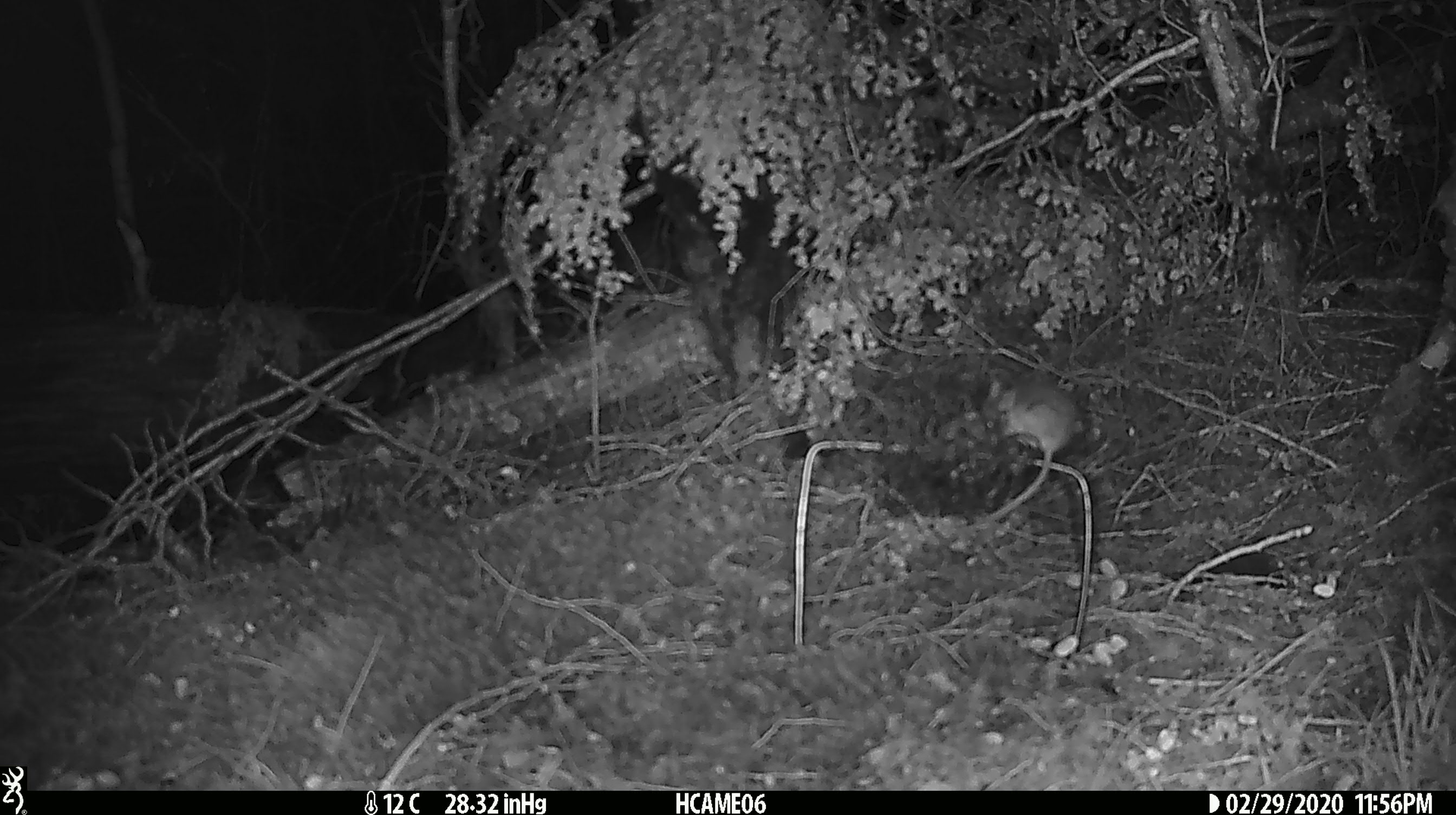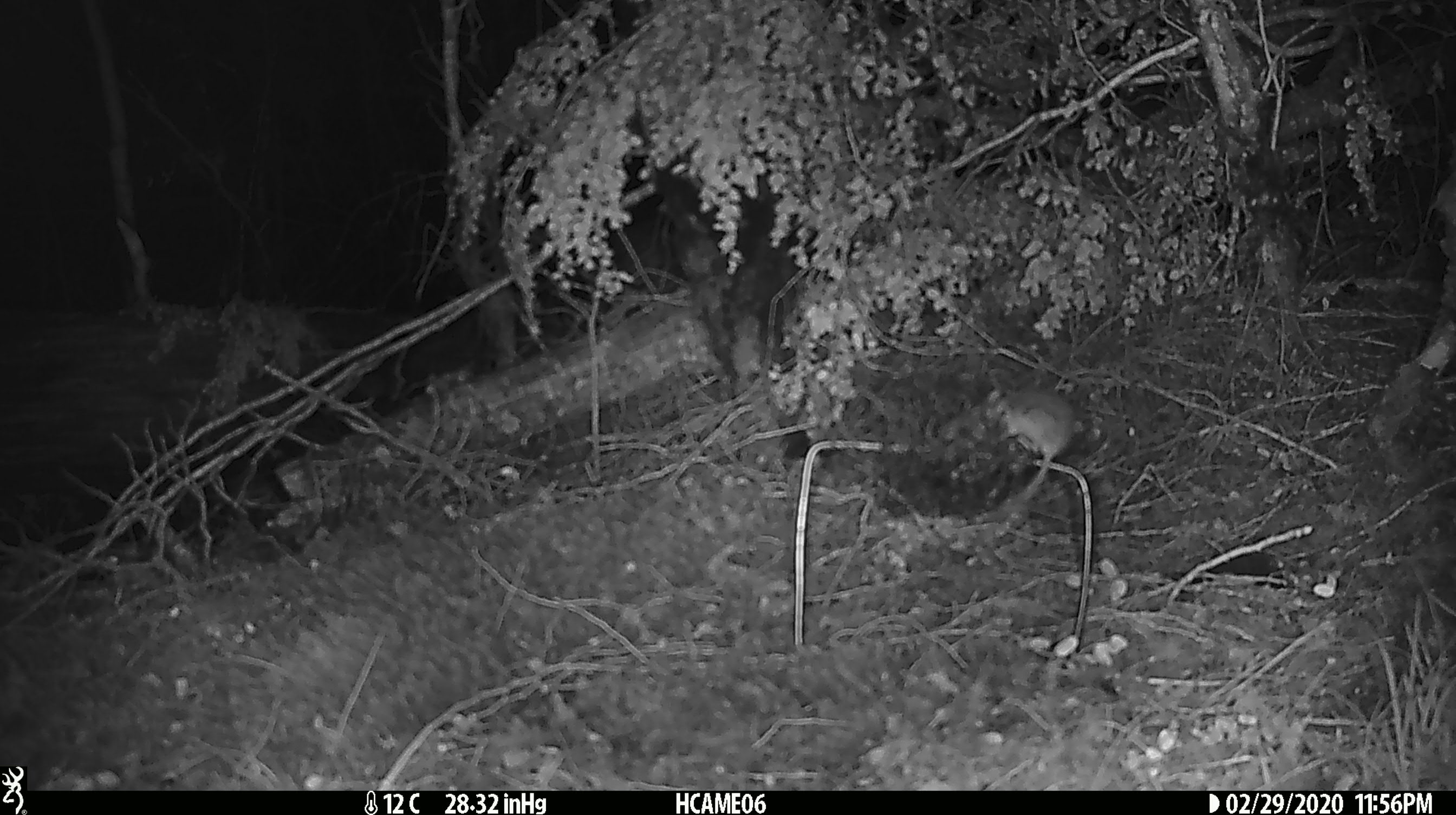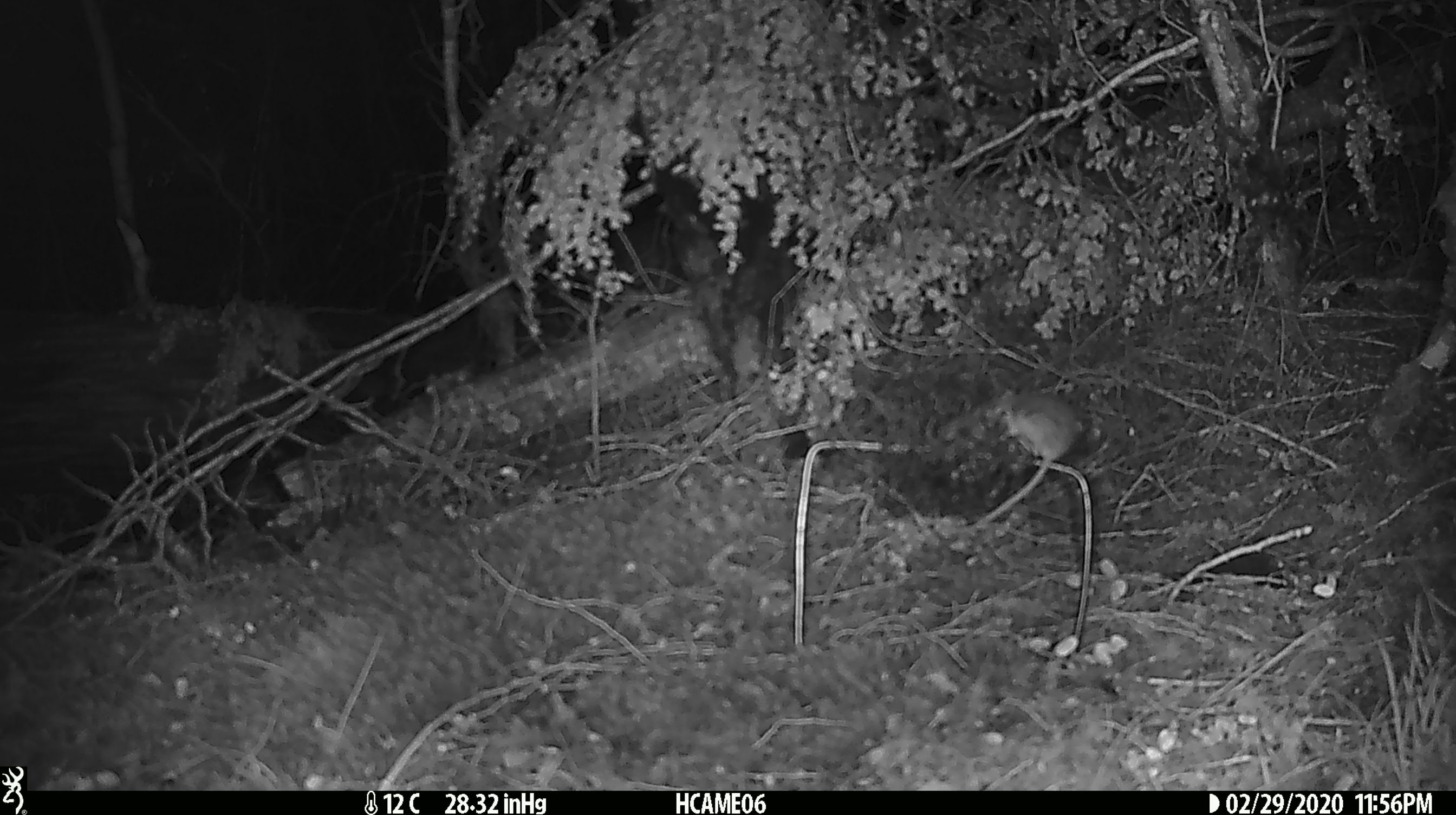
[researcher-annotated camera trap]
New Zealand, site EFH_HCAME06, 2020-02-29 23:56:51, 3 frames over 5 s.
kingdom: Animalia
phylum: Chordata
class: Mammalia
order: Rodentia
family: Muridae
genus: Mus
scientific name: Mus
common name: mouse